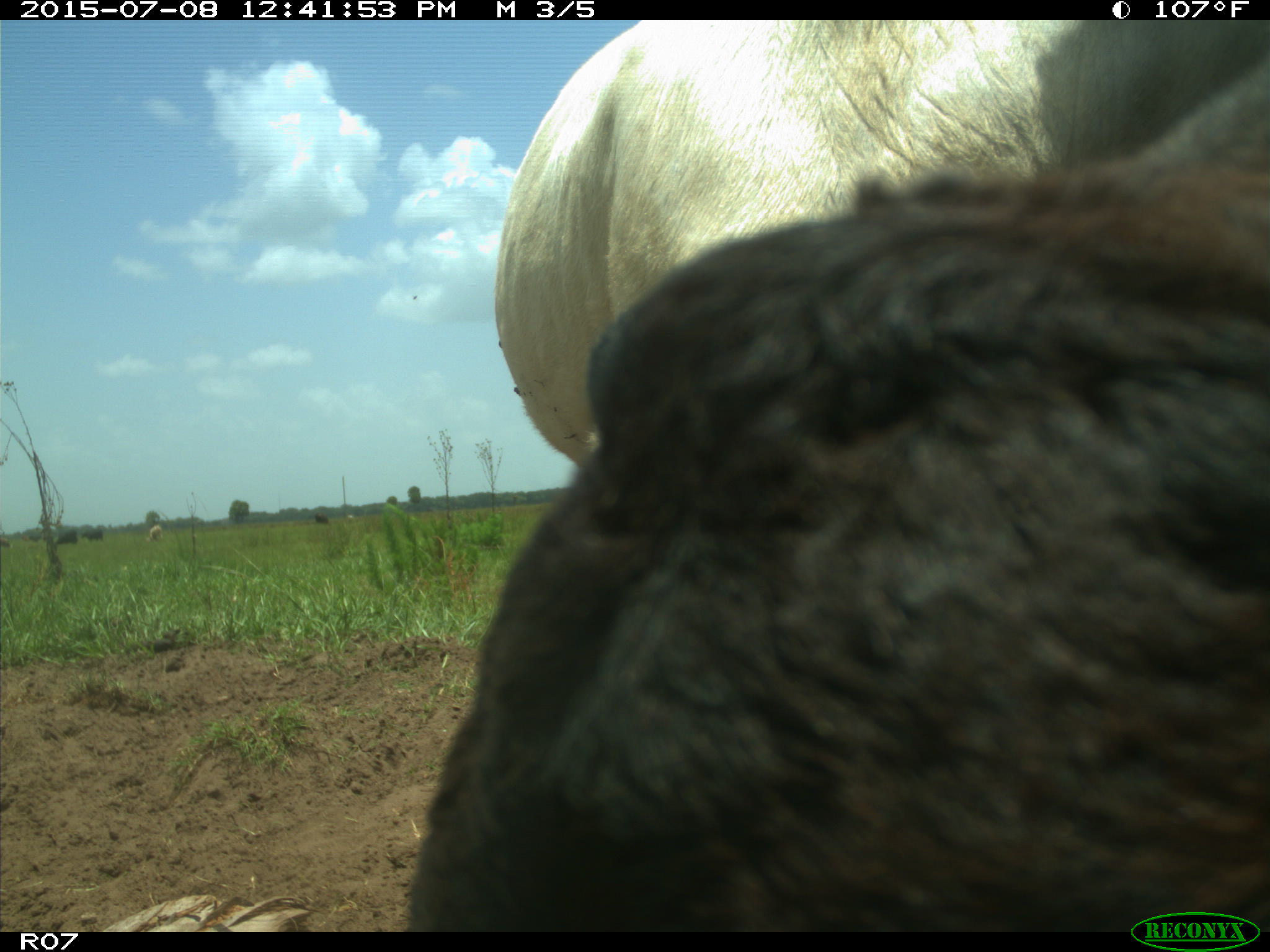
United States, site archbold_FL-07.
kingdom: Animalia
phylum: Chordata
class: Mammalia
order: Artiodactyla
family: Bovidae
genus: Bos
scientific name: Bos taurus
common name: domestic cow